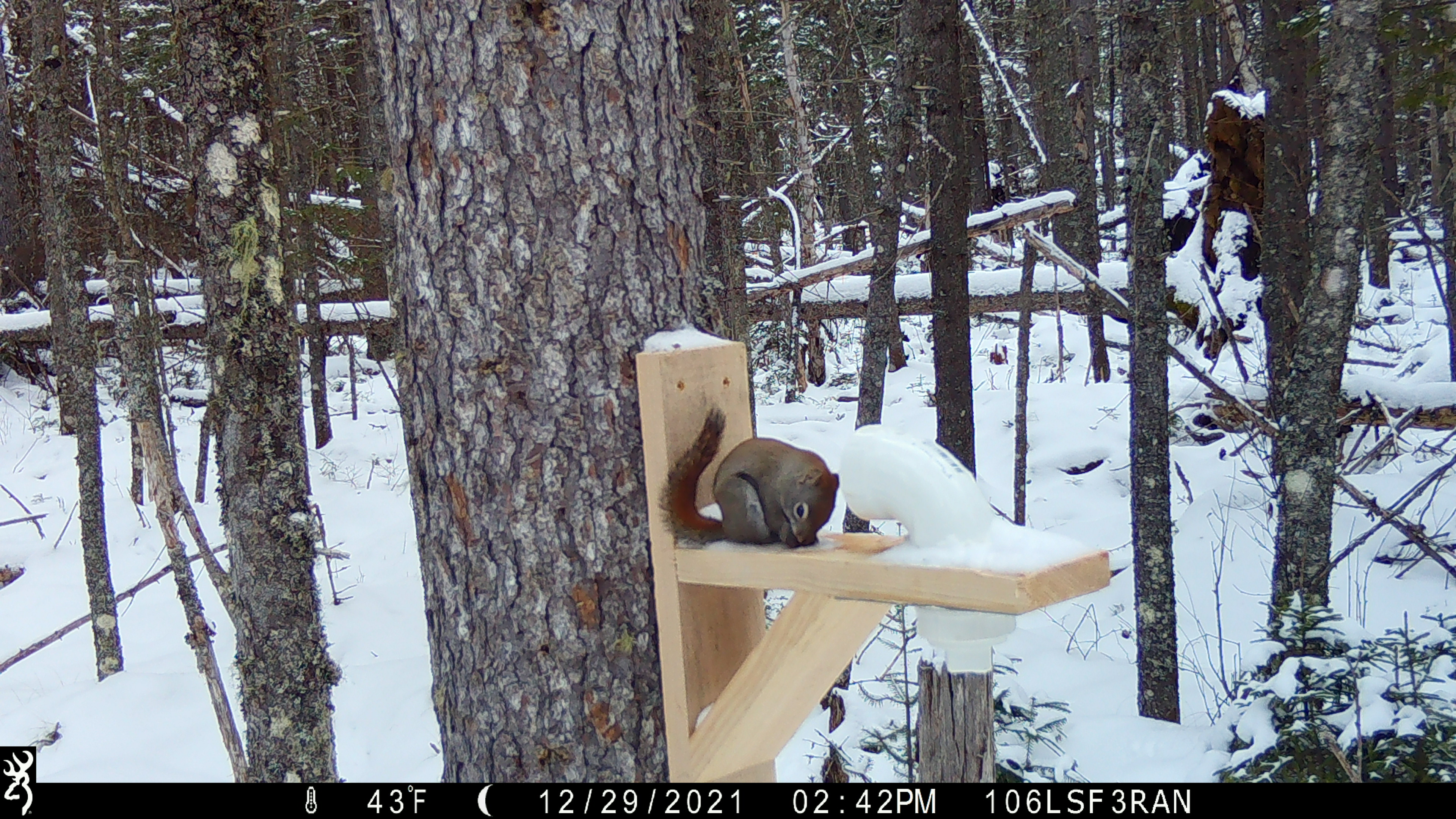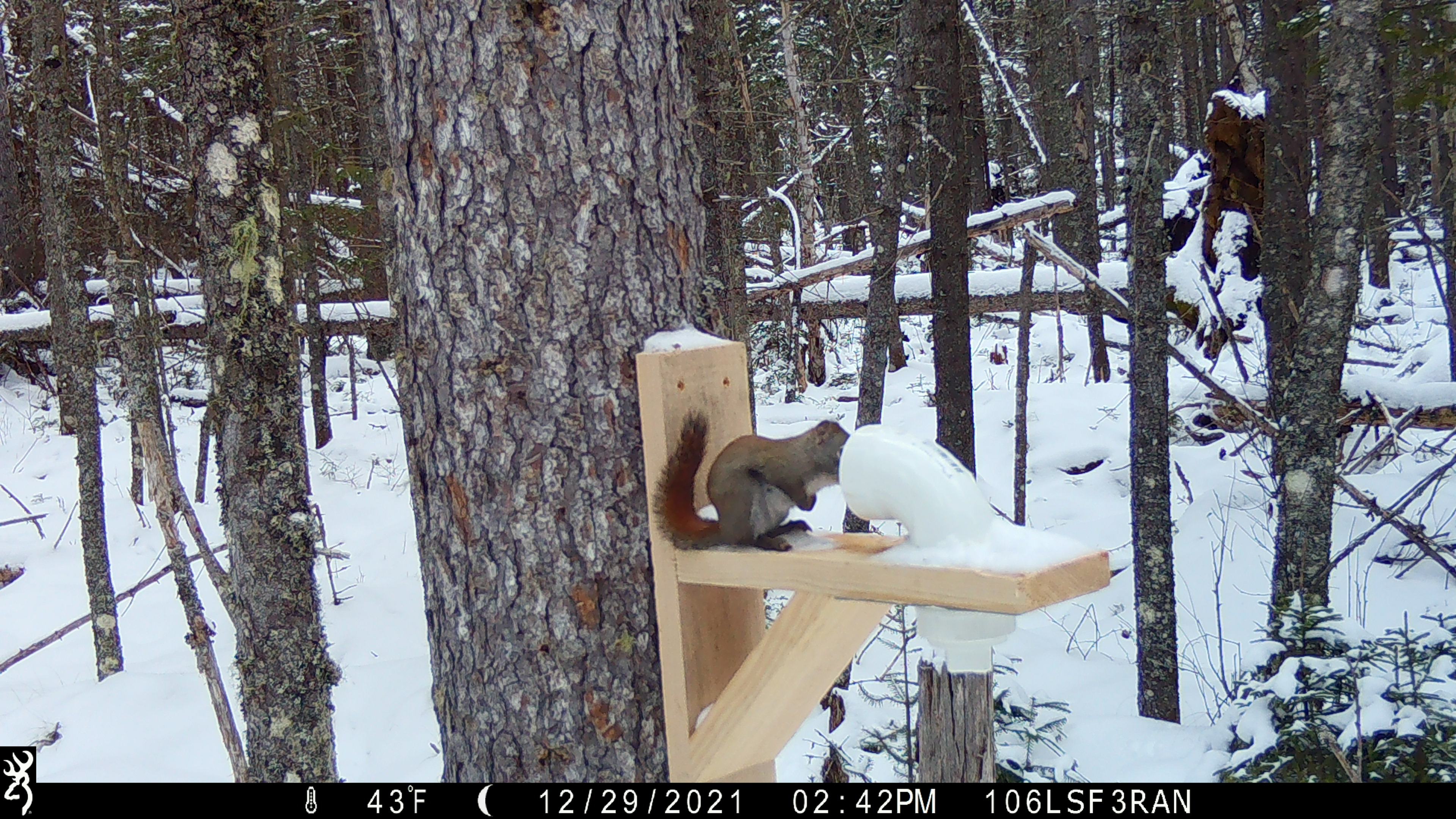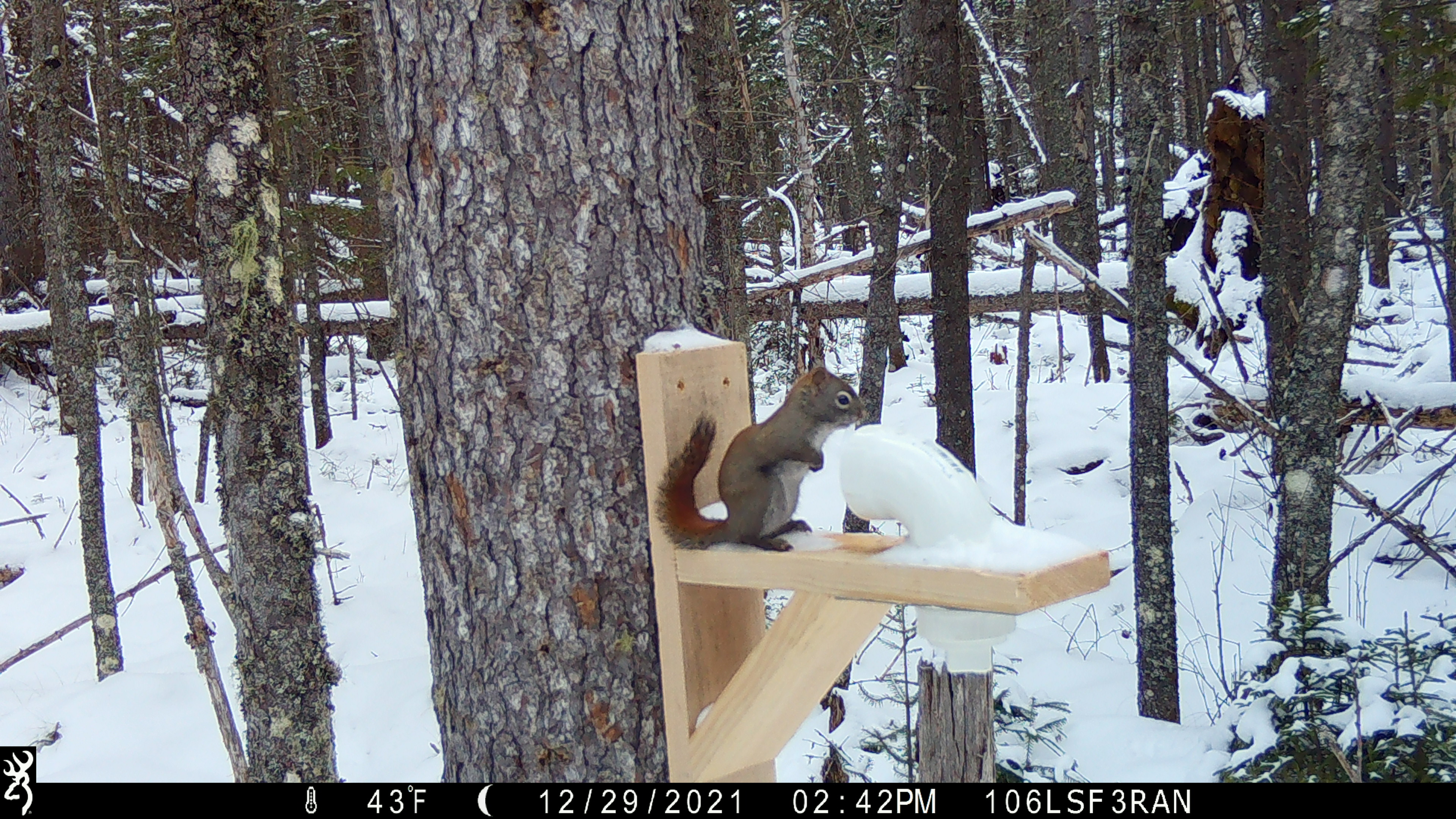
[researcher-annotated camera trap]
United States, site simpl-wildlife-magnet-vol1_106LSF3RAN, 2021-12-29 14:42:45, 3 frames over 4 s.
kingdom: Animalia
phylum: Chordata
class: Mammalia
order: Rodentia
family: Sciuridae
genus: Tamiasciurus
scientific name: Tamiasciurus hudsonicus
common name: red squirrel